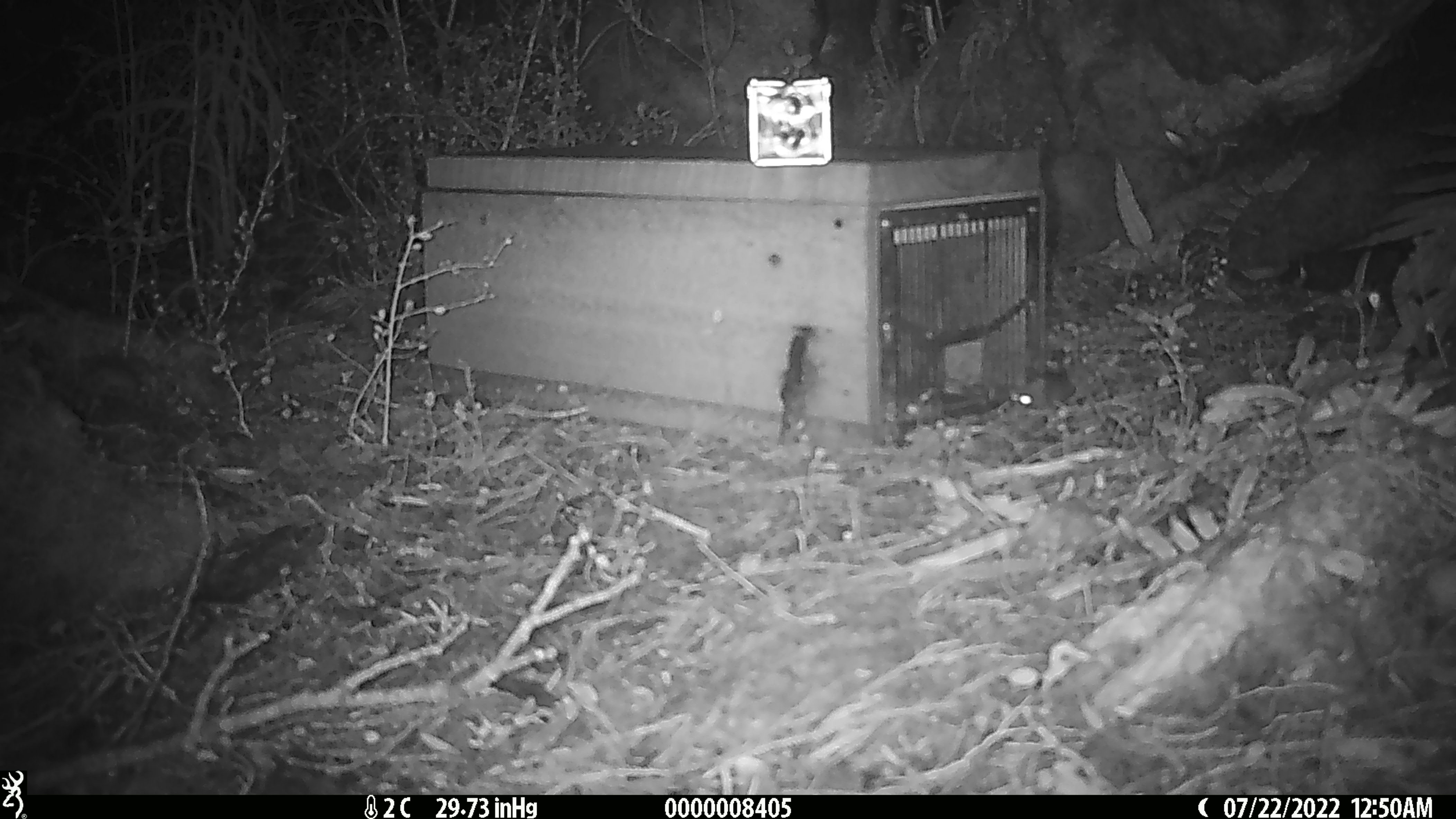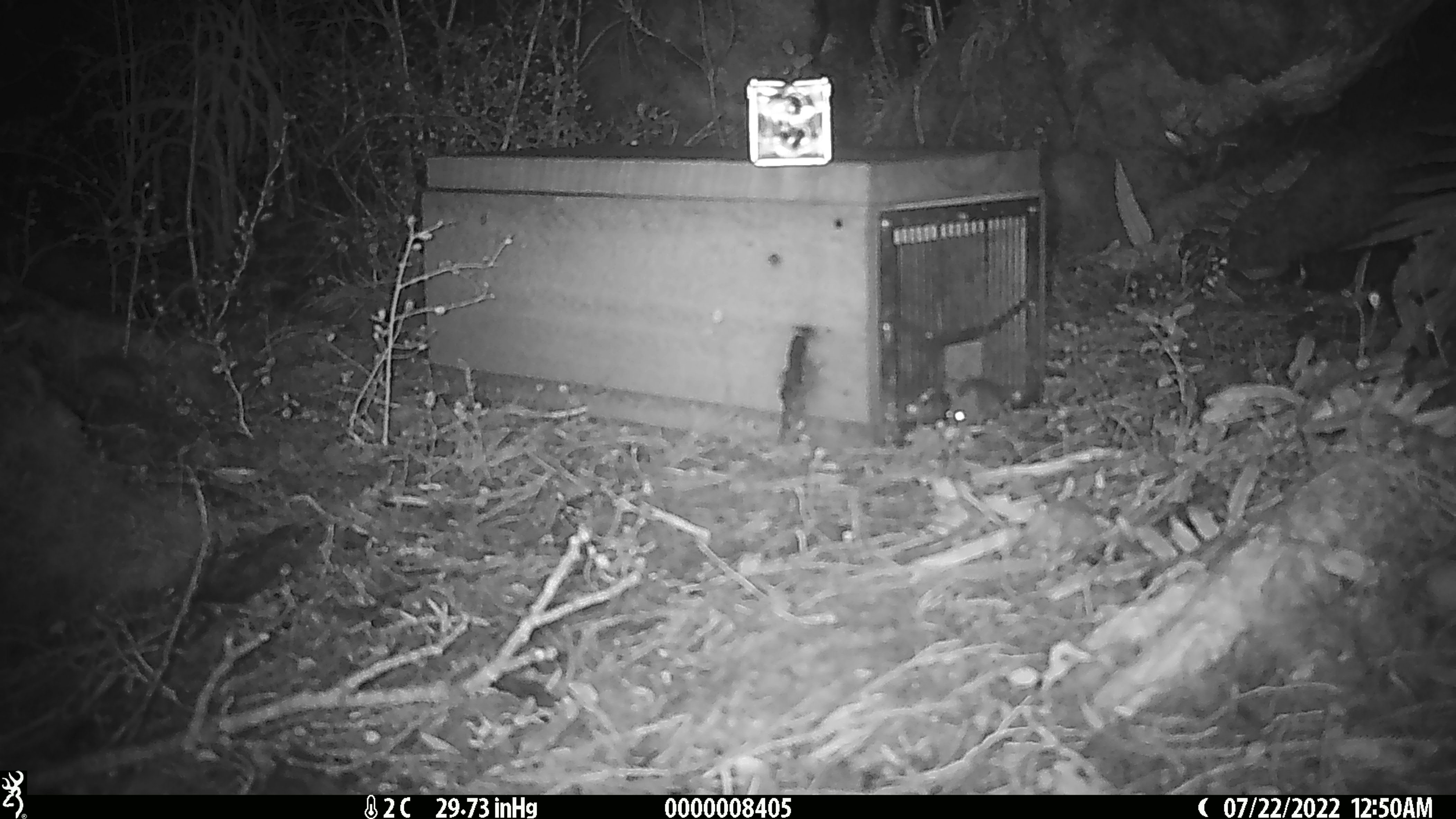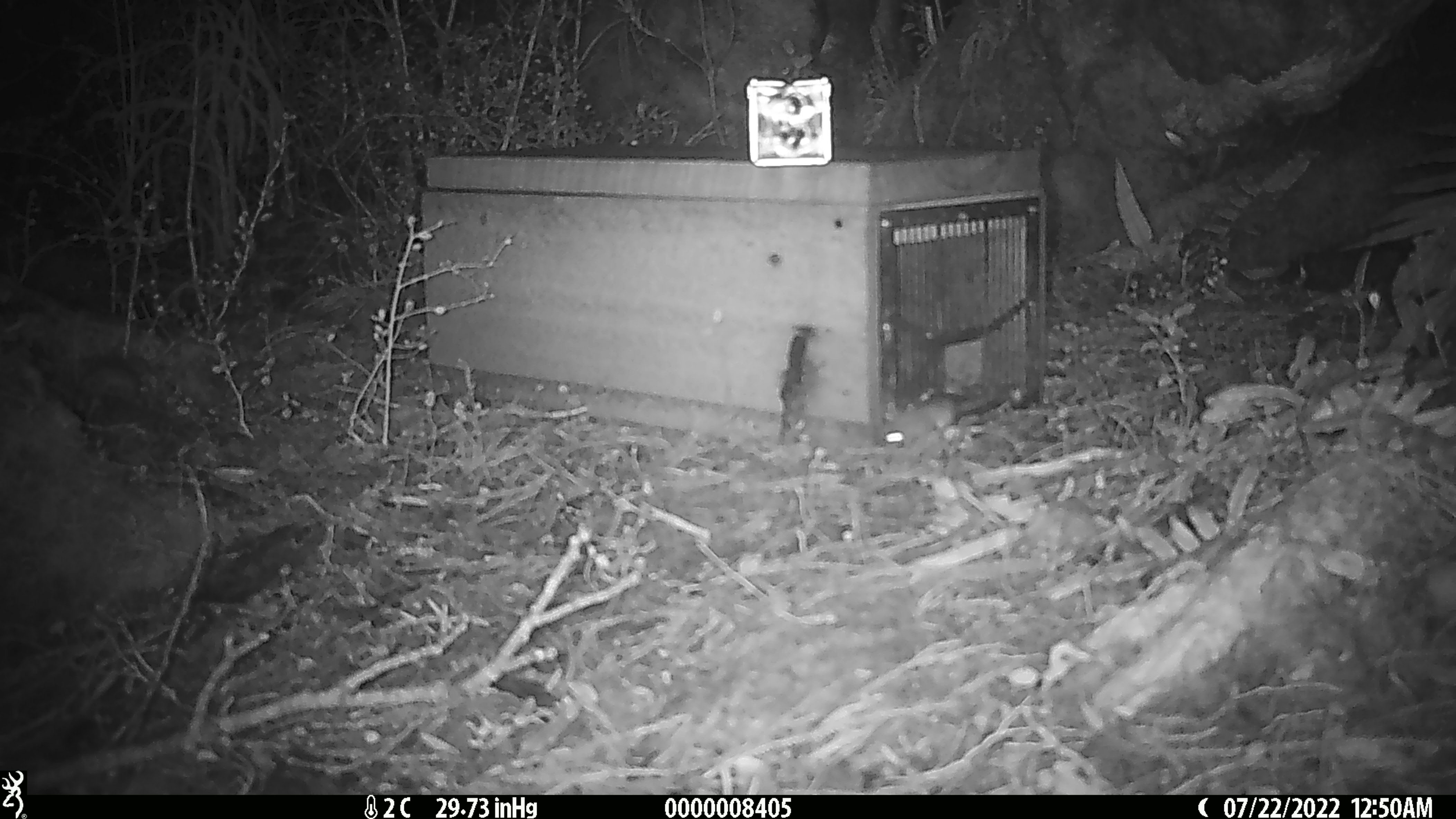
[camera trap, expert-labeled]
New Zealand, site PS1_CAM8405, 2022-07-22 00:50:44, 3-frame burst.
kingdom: Animalia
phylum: Chordata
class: Mammalia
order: Rodentia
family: Muridae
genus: Mus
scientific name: Mus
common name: mouse